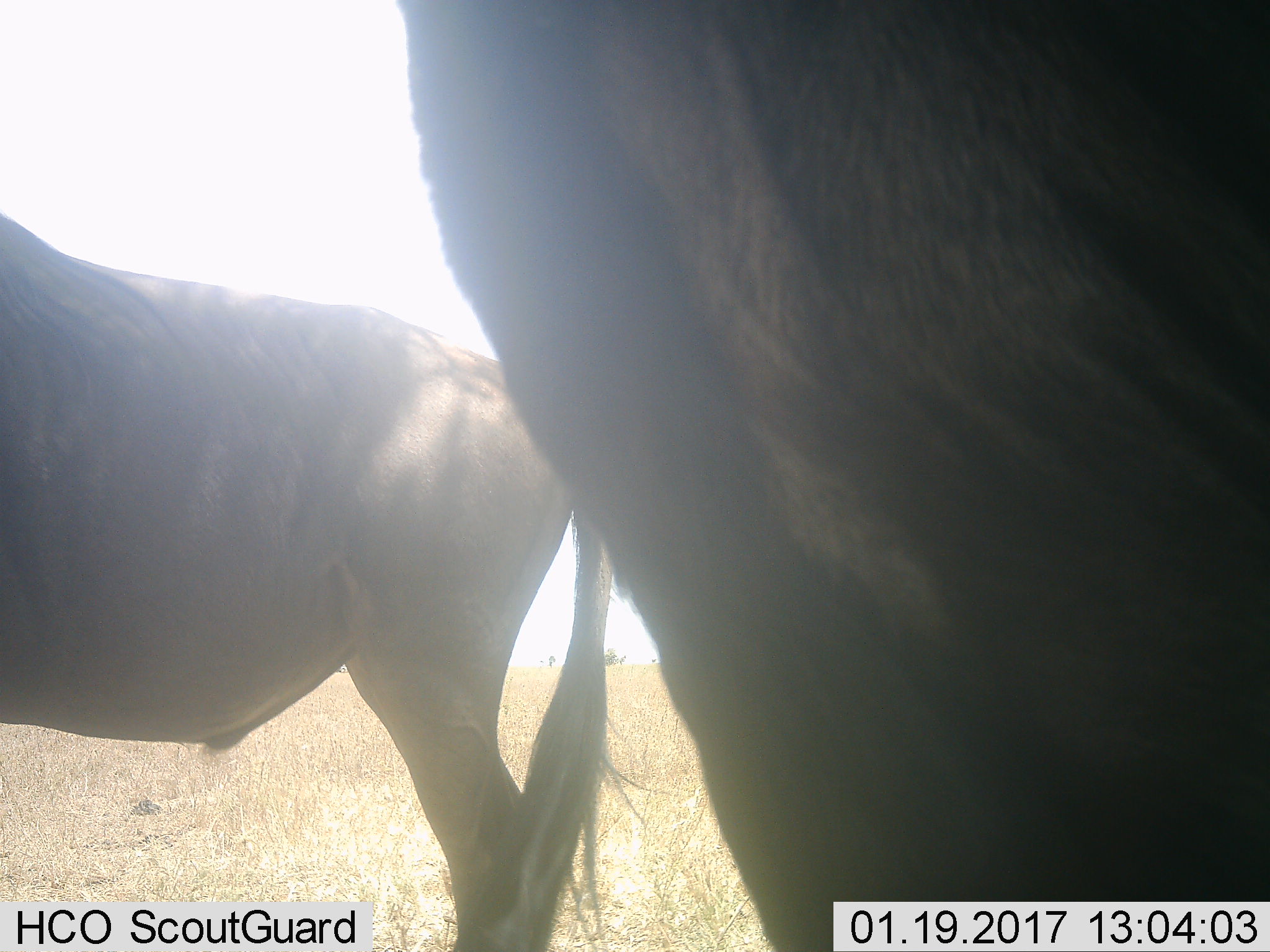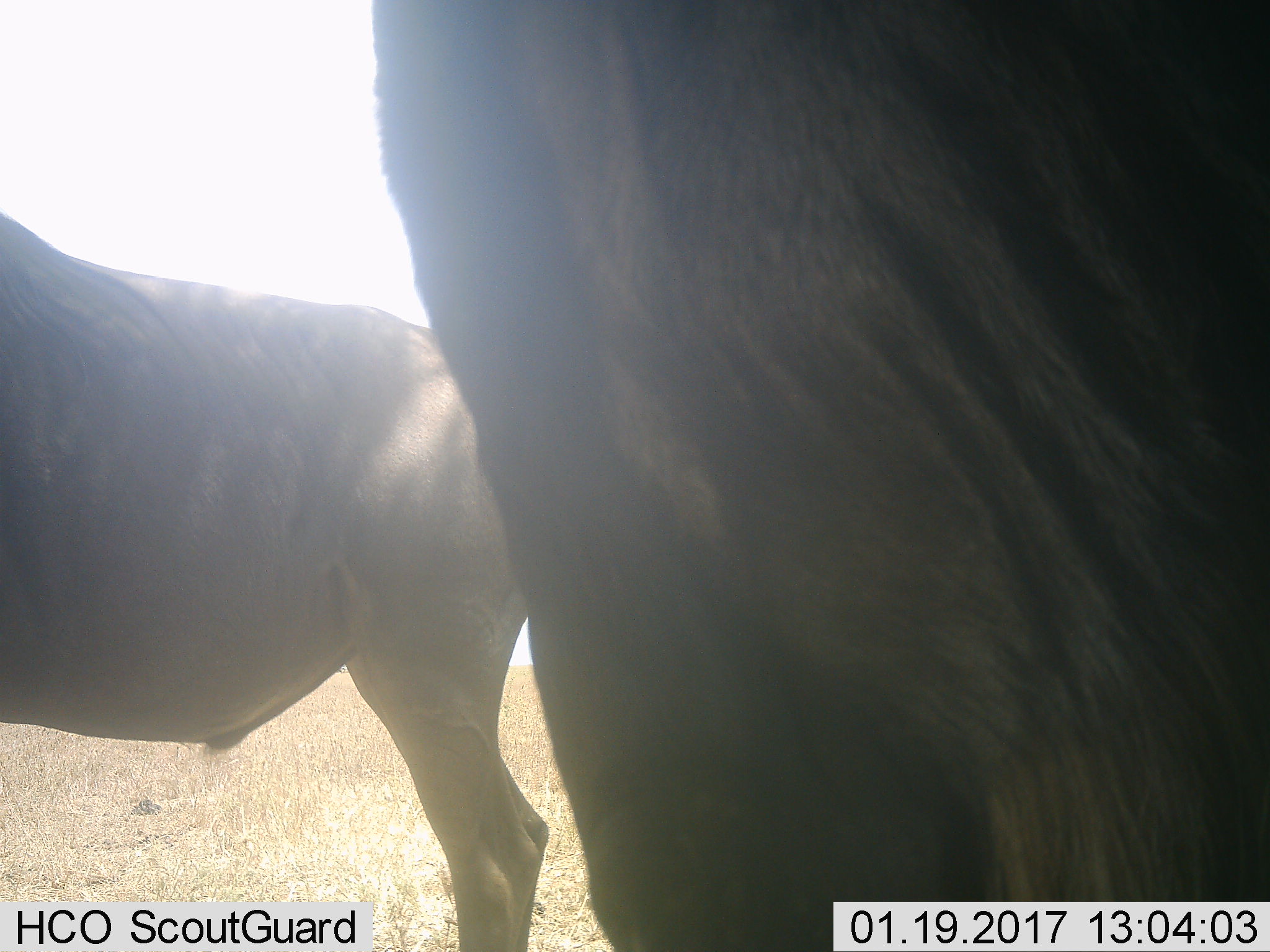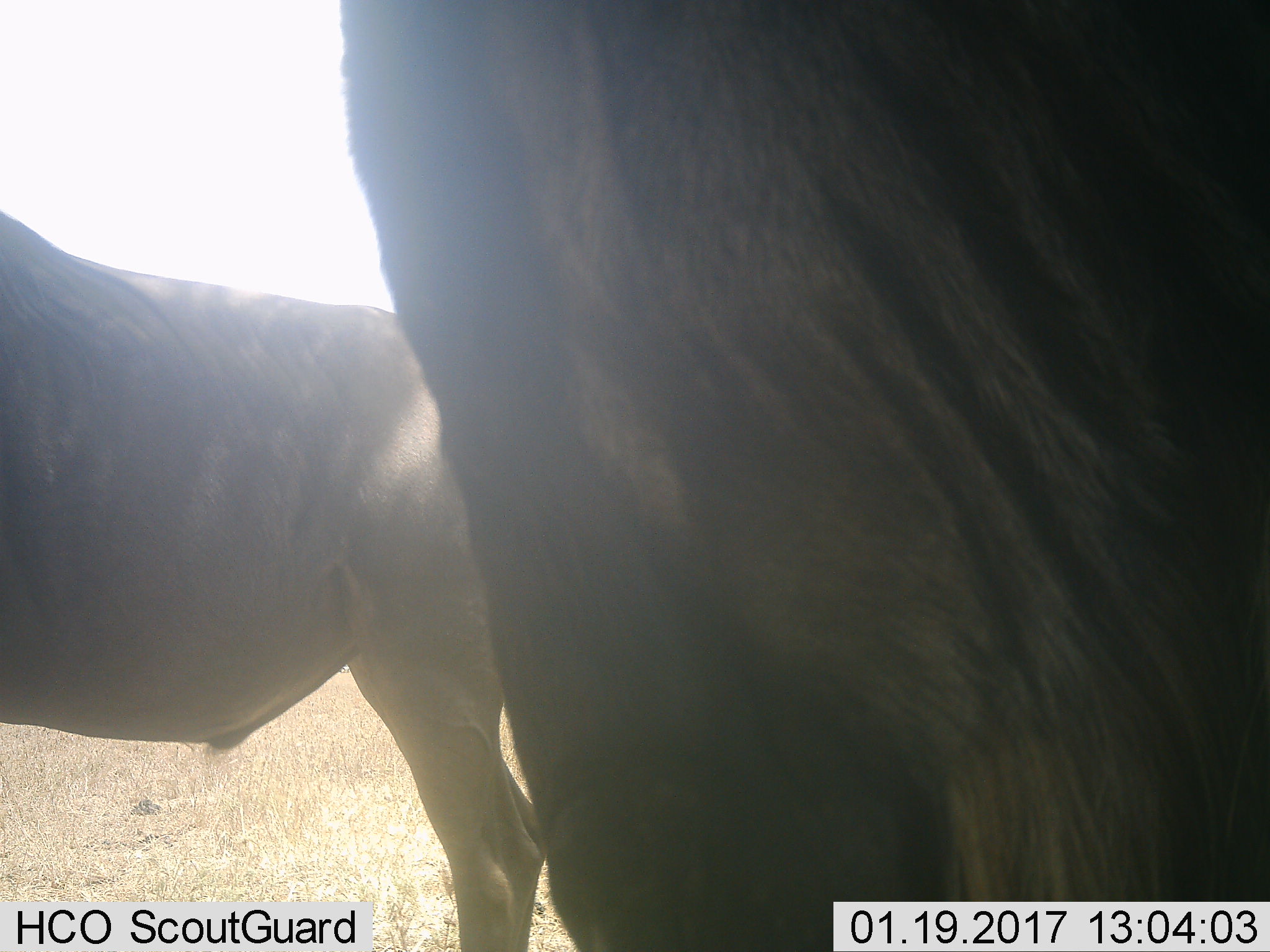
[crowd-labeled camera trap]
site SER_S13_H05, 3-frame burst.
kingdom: Animalia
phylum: Chordata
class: Mammalia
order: Artiodactyla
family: Bovidae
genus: Connochaetes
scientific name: Connochaetes taurinus taurinus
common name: blue wildebeest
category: wildebeestblue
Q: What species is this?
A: Wildebeestblue (blue wildebeest) (Connochaetes taurinus taurinus).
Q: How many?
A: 2.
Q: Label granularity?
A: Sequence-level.